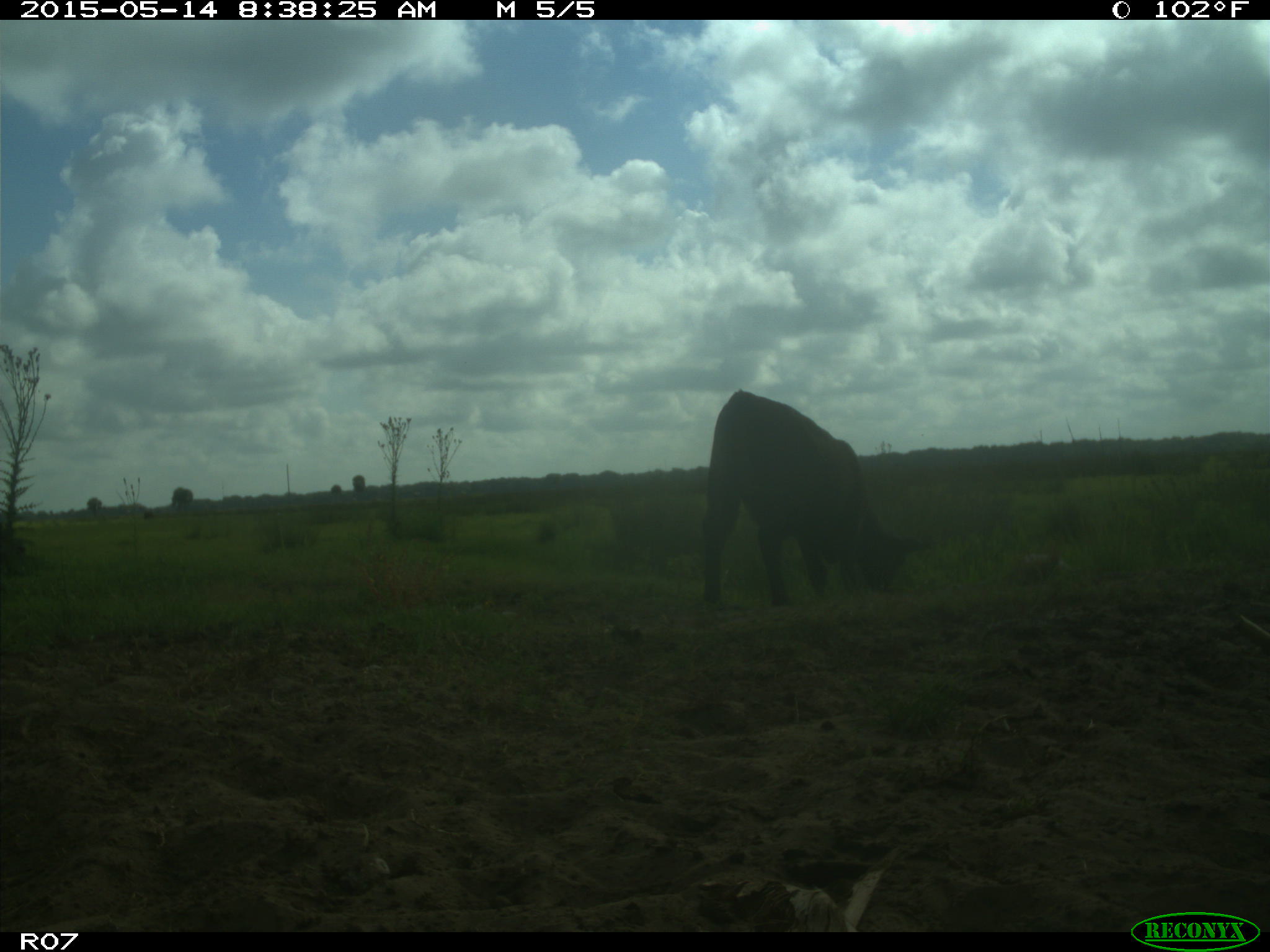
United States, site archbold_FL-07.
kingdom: Animalia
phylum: Chordata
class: Mammalia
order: Artiodactyla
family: Bovidae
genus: Bos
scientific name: Bos taurus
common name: domestic cow